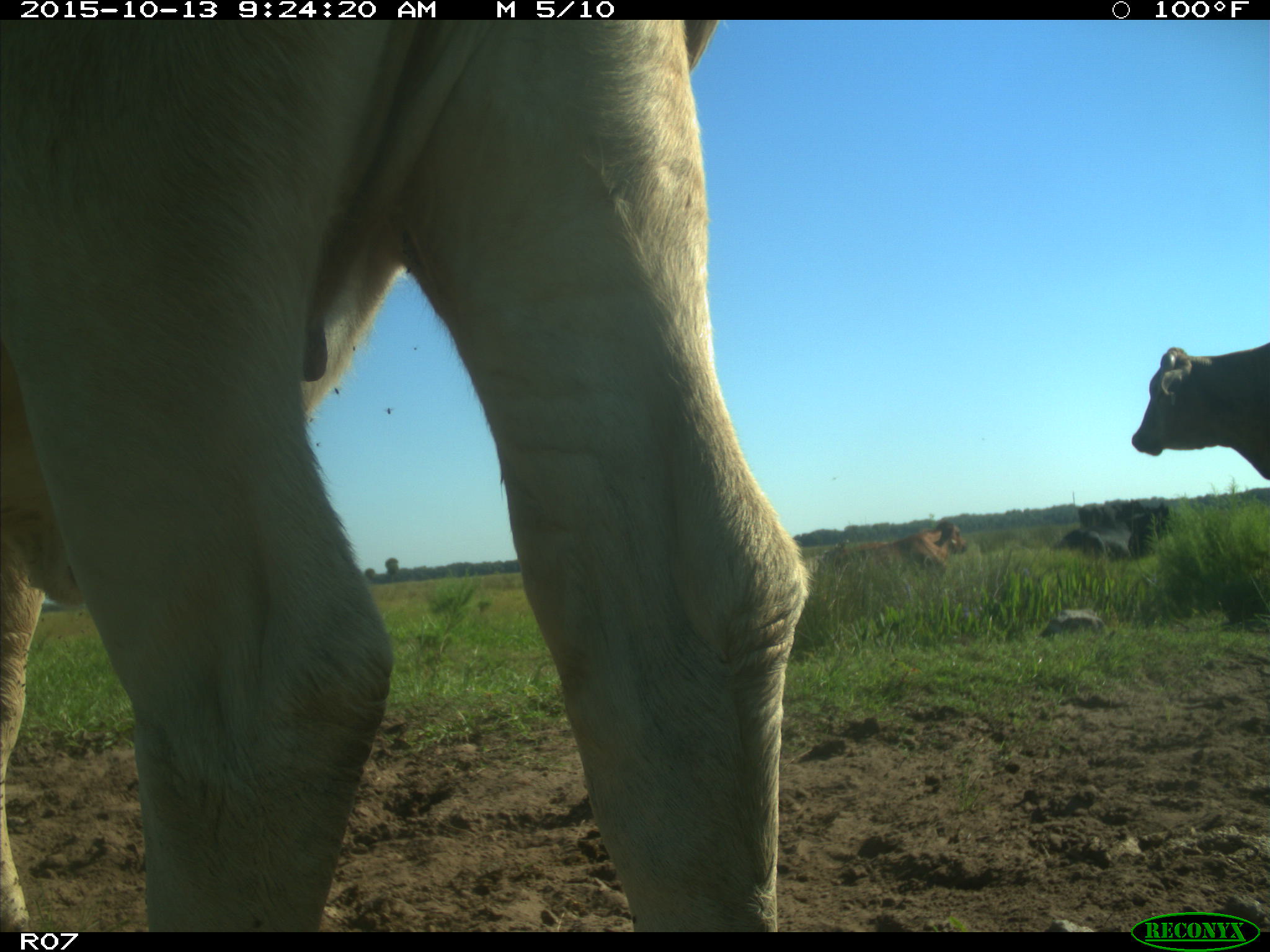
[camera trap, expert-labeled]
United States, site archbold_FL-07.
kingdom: Animalia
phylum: Chordata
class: Mammalia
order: Artiodactyla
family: Bovidae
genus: Bos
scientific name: Bos taurus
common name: domestic cow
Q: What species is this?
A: Bos taurus (domestic cow).